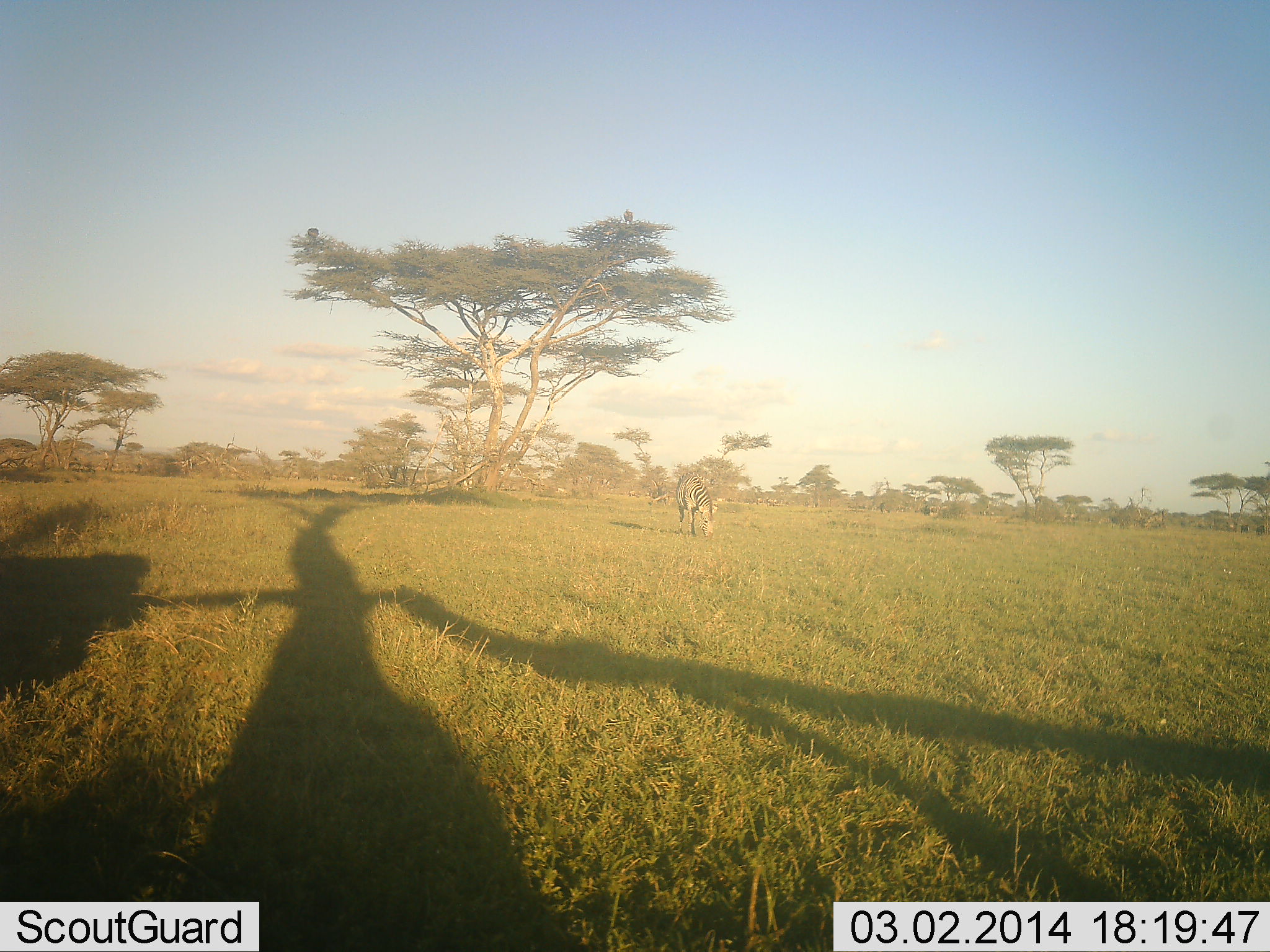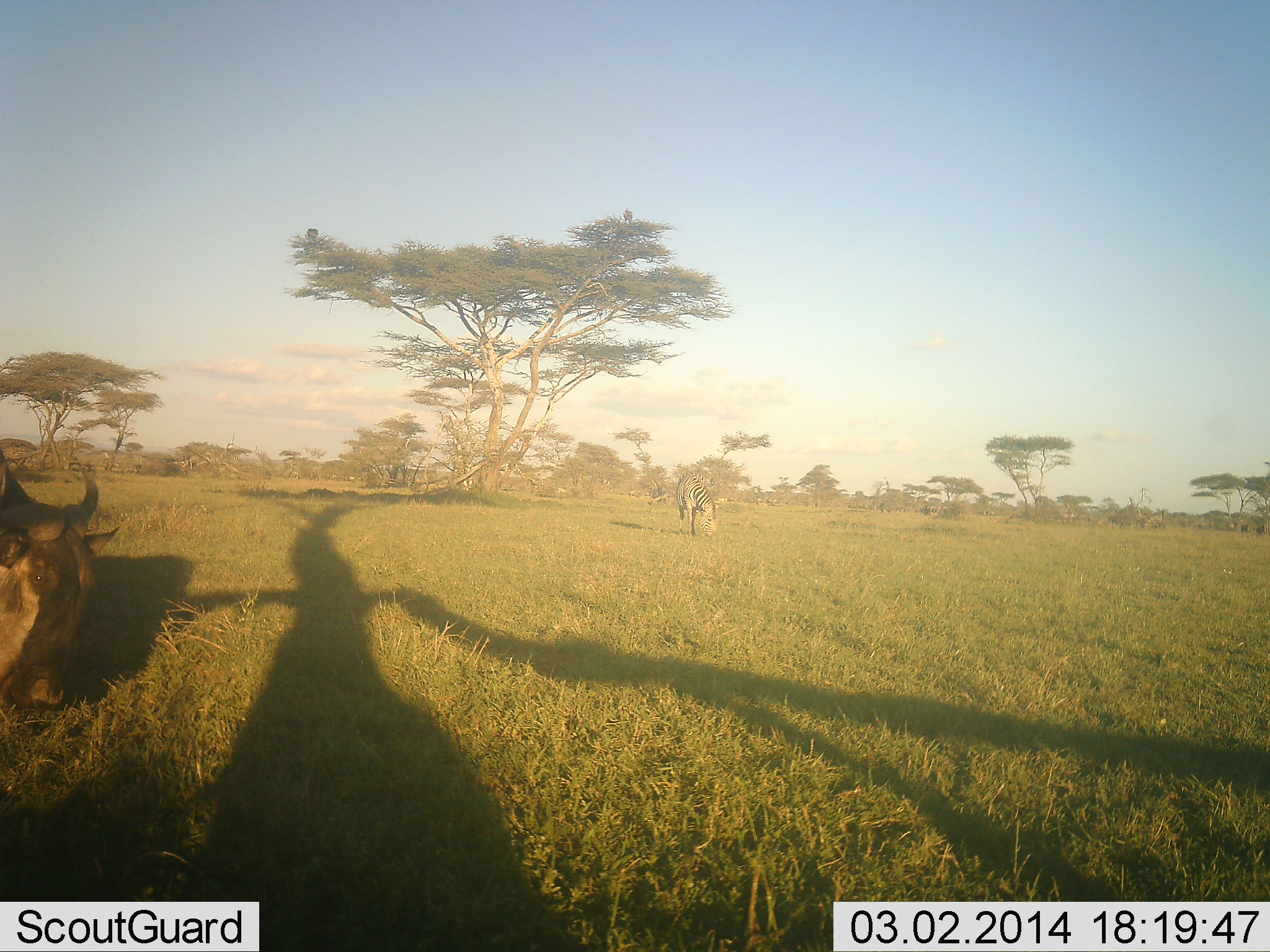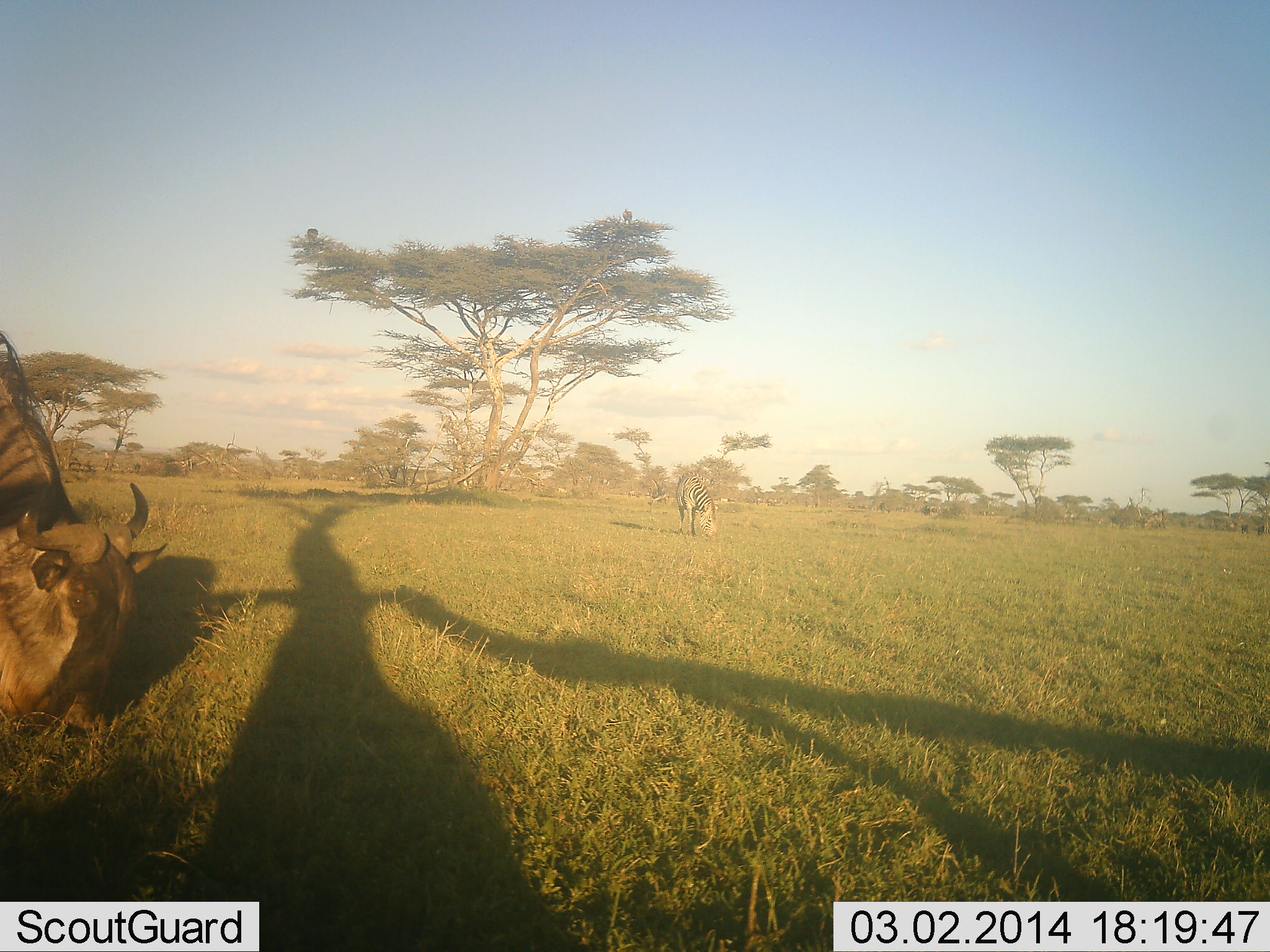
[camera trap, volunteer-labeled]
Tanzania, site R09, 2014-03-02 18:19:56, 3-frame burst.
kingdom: Animalia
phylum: Chordata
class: Mammalia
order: Artiodactyla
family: Bovidae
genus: Connochaetes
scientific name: Connochaetes taurinus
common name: blue wildebeest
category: wildebeest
Wildebeest (blue wildebeest) (Connochaetes taurinus), count 1. Behavior (volunteer vote fractions): standing 21%, resting 0%, moving 64%, interacting 0%. Young present (vote fraction): 0%. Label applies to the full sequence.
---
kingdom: Animalia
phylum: Chordata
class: Mammalia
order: Perissodactyla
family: Equidae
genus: Equus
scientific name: Equus quagga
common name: plains zebra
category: zebra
Zebra (plains zebra) (Equus quagga), count 1. Behavior (volunteer vote fractions): standing 18%, resting 0%, moving 0%, interacting 0%. Young present (vote fraction): 0%. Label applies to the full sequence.